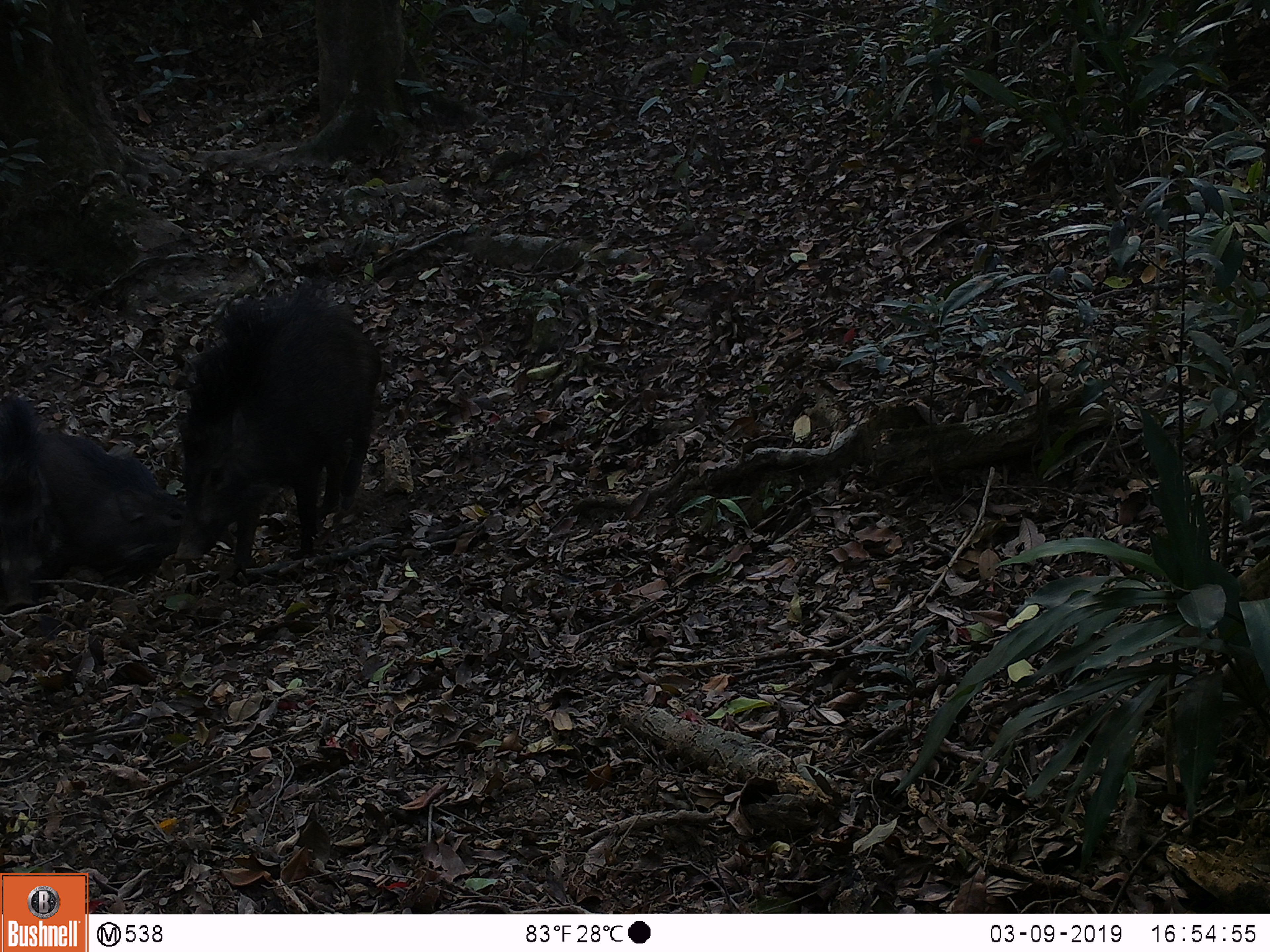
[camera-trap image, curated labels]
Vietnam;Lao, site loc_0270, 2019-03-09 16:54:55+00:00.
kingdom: Animalia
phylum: Chordata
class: Mammalia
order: Artiodactyla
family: Suidae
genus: Sus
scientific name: Sus scrofa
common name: eurasian wild pig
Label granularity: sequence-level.